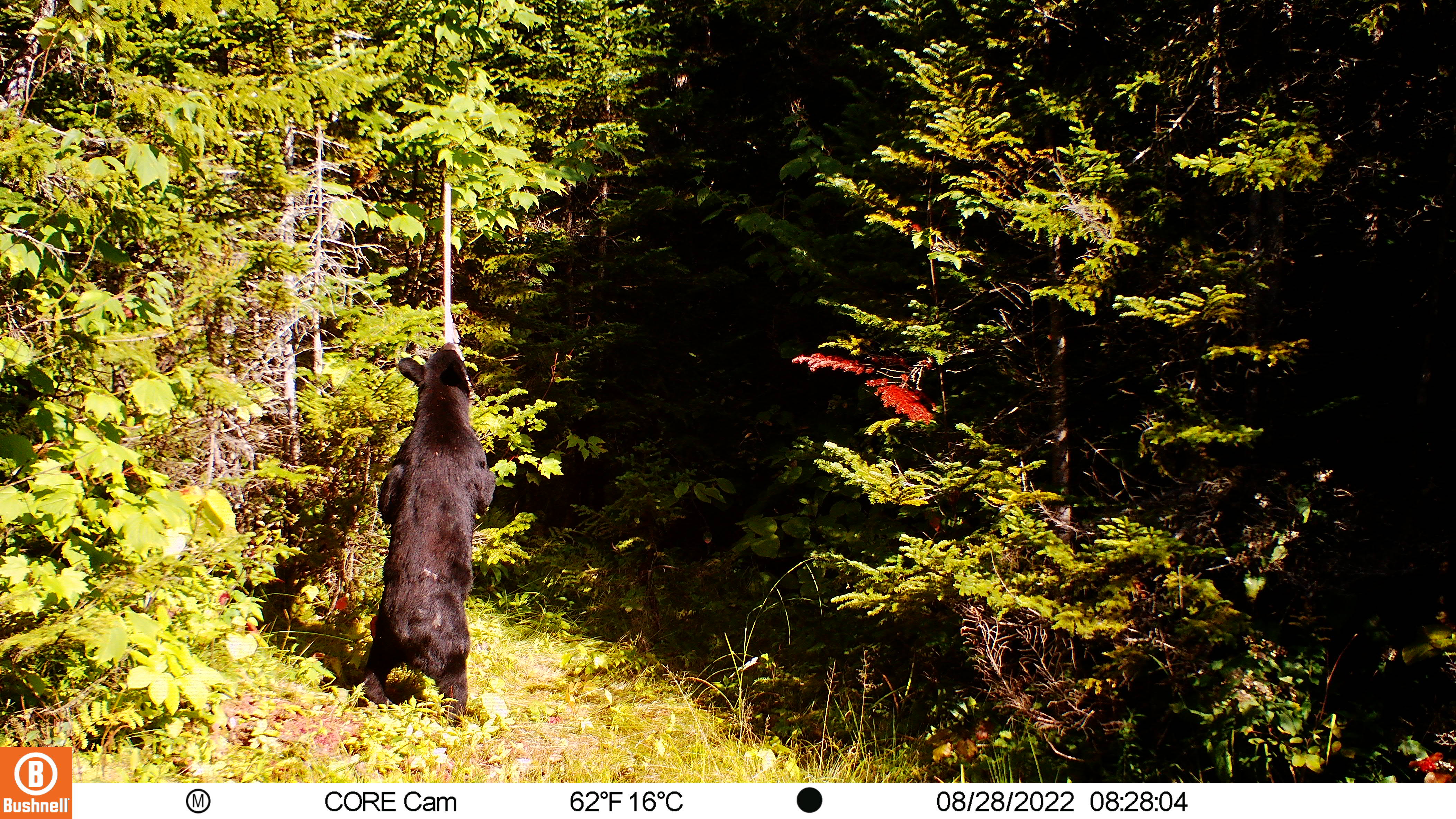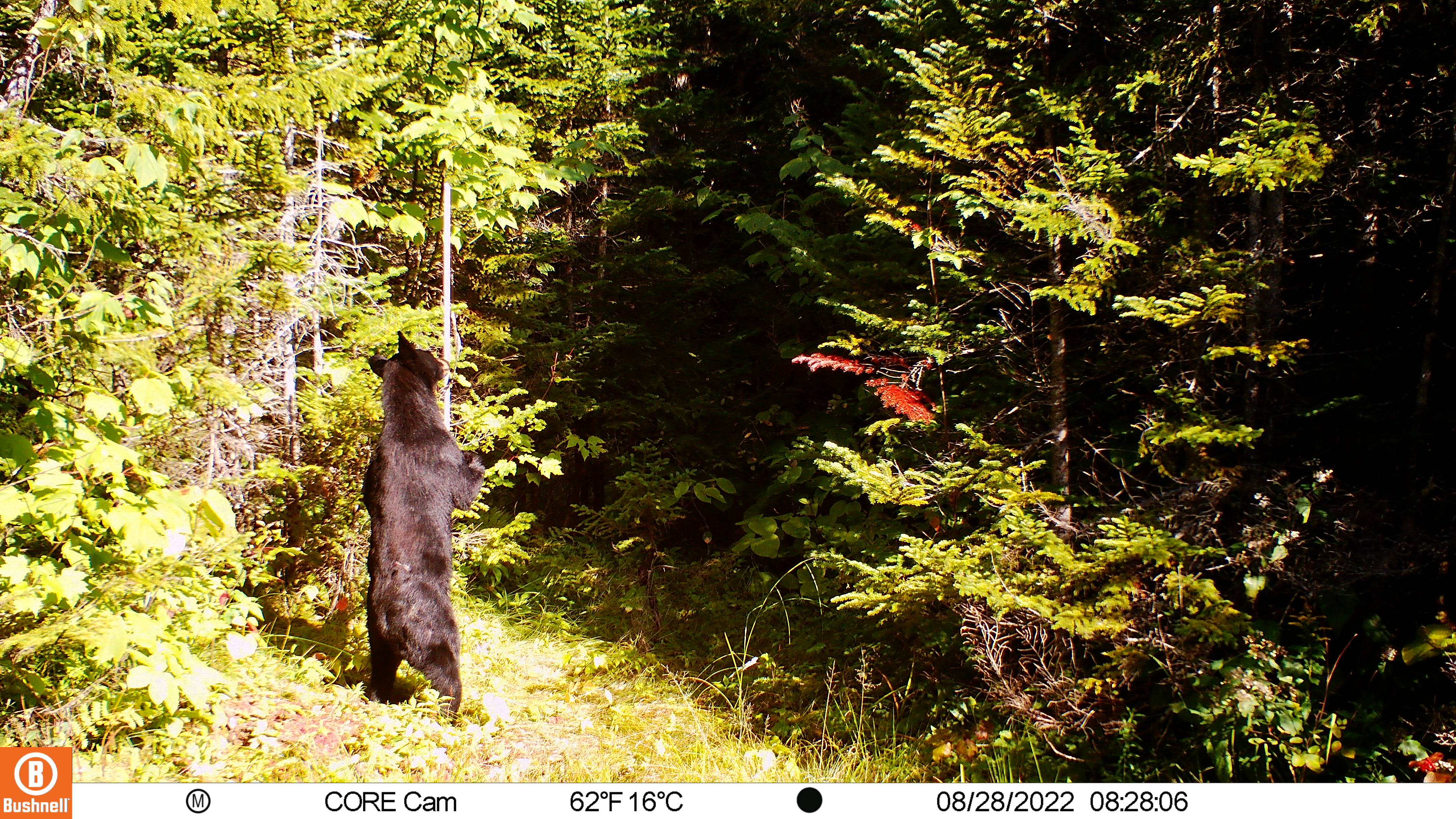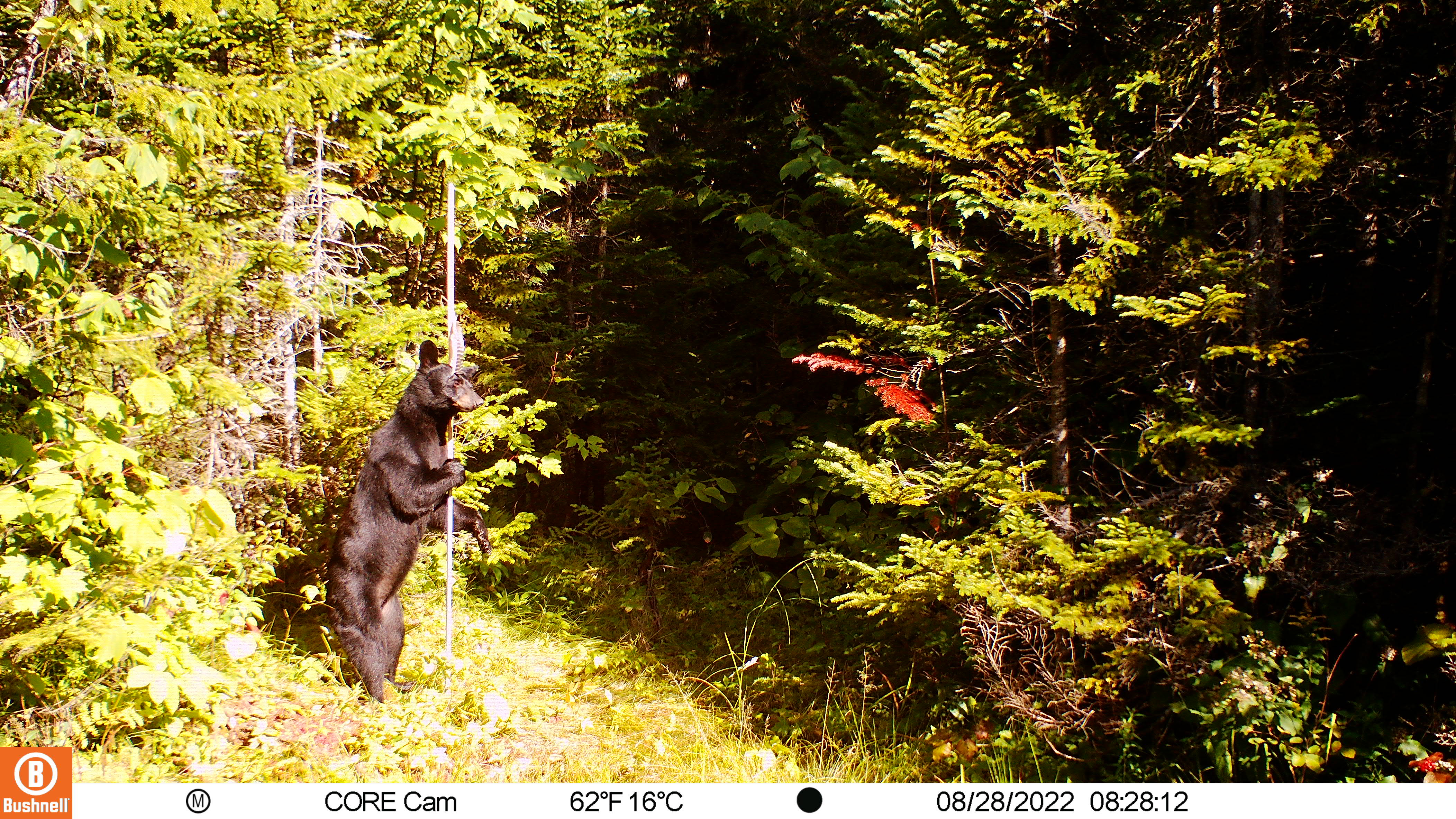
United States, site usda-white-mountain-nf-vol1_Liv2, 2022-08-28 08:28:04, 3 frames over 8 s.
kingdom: Animalia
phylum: Chordata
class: Mammalia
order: Carnivora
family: Ursidae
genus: Ursus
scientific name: Ursus americanus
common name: black bear